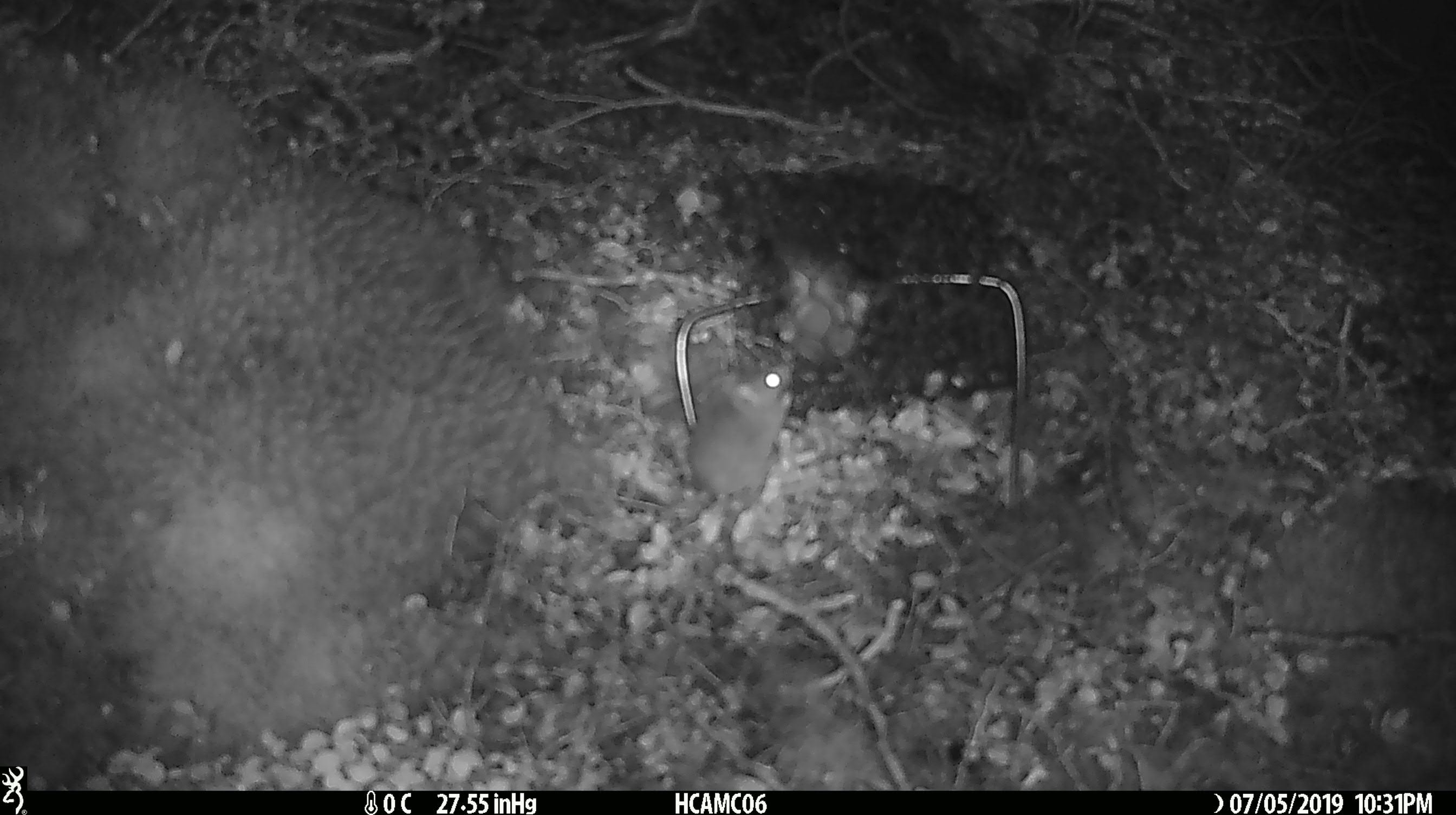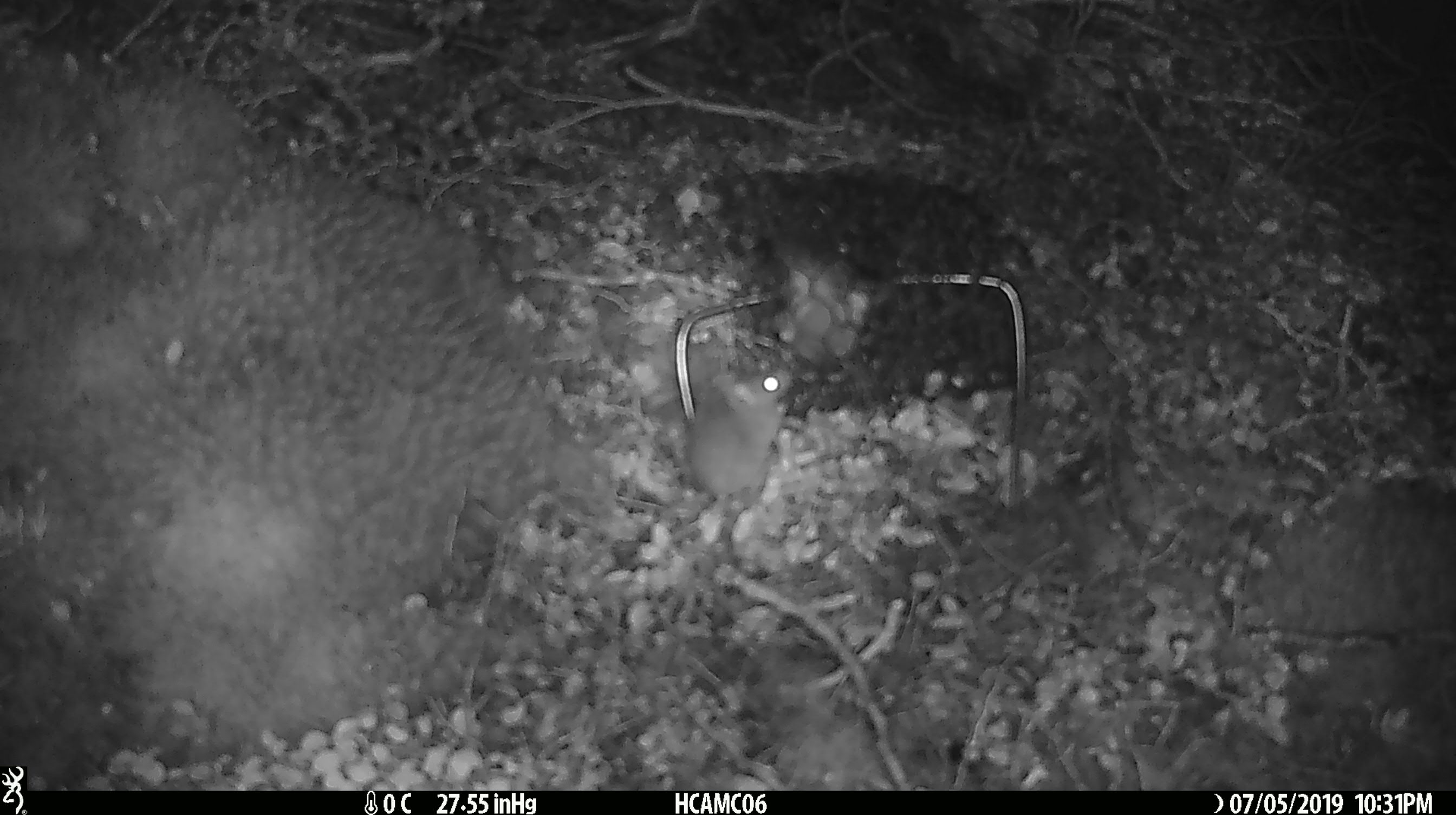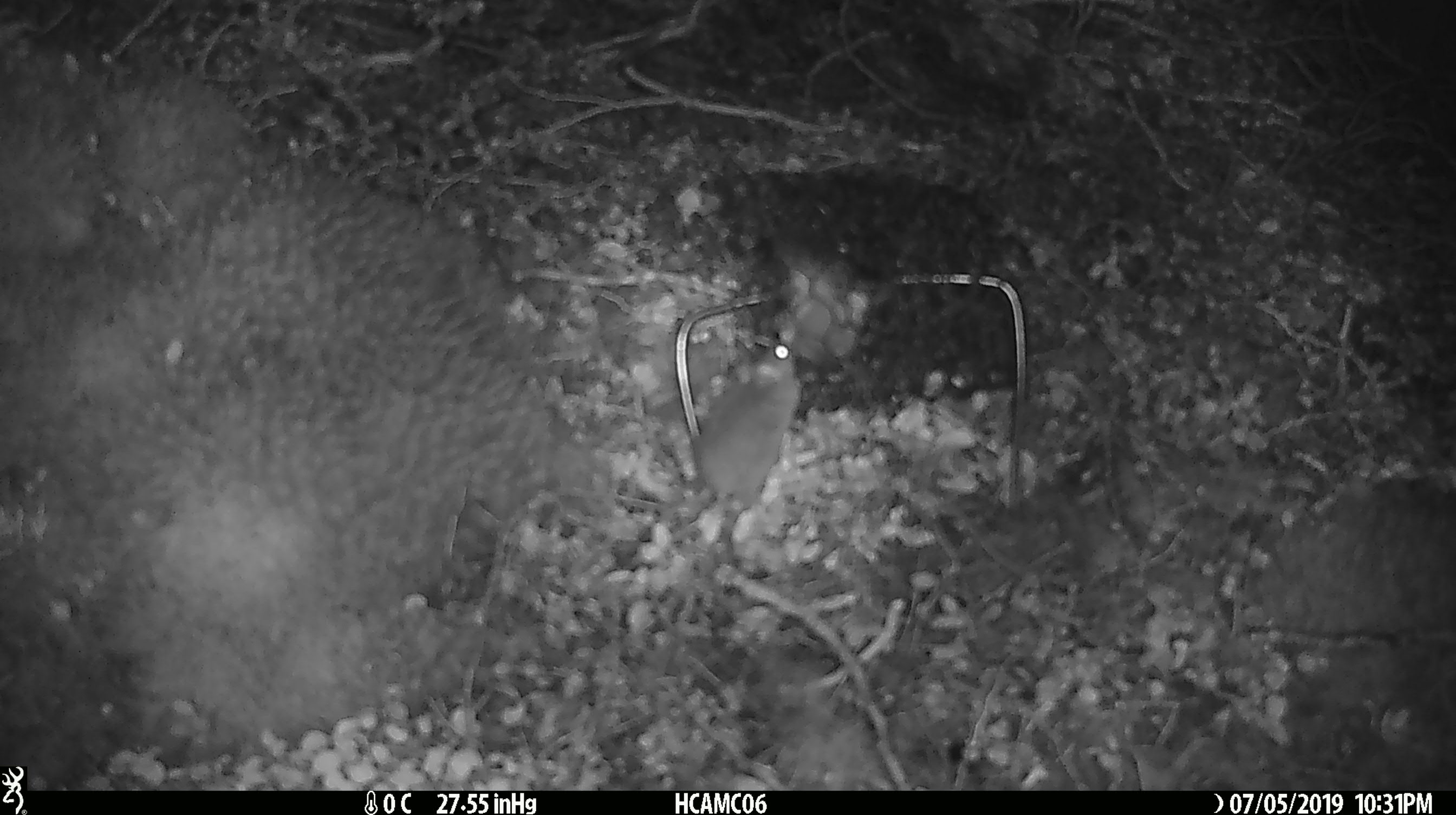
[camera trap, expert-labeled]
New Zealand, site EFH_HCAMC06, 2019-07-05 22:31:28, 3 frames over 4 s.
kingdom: Animalia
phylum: Chordata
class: Mammalia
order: Rodentia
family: Muridae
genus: Mus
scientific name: Mus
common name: mouse